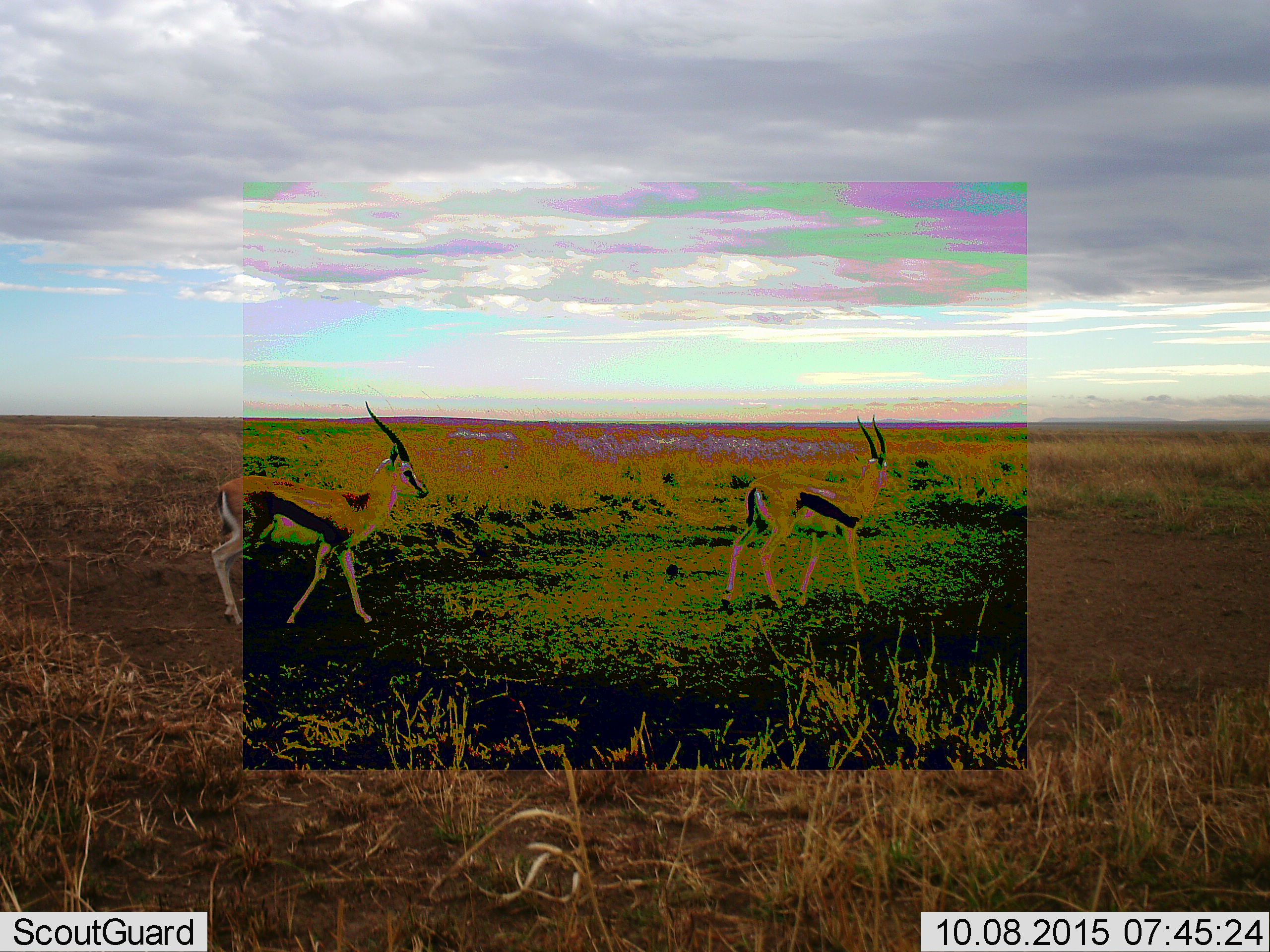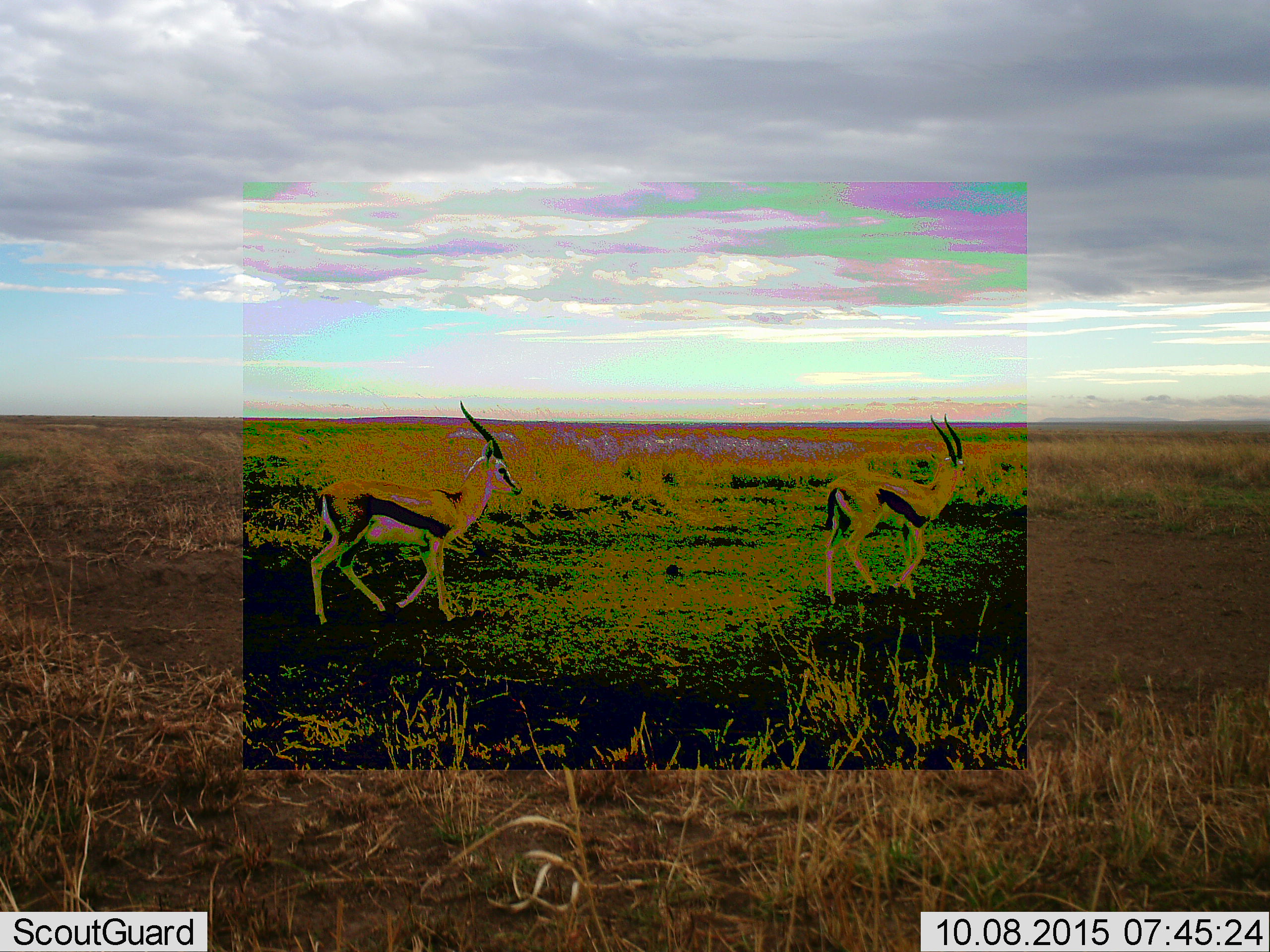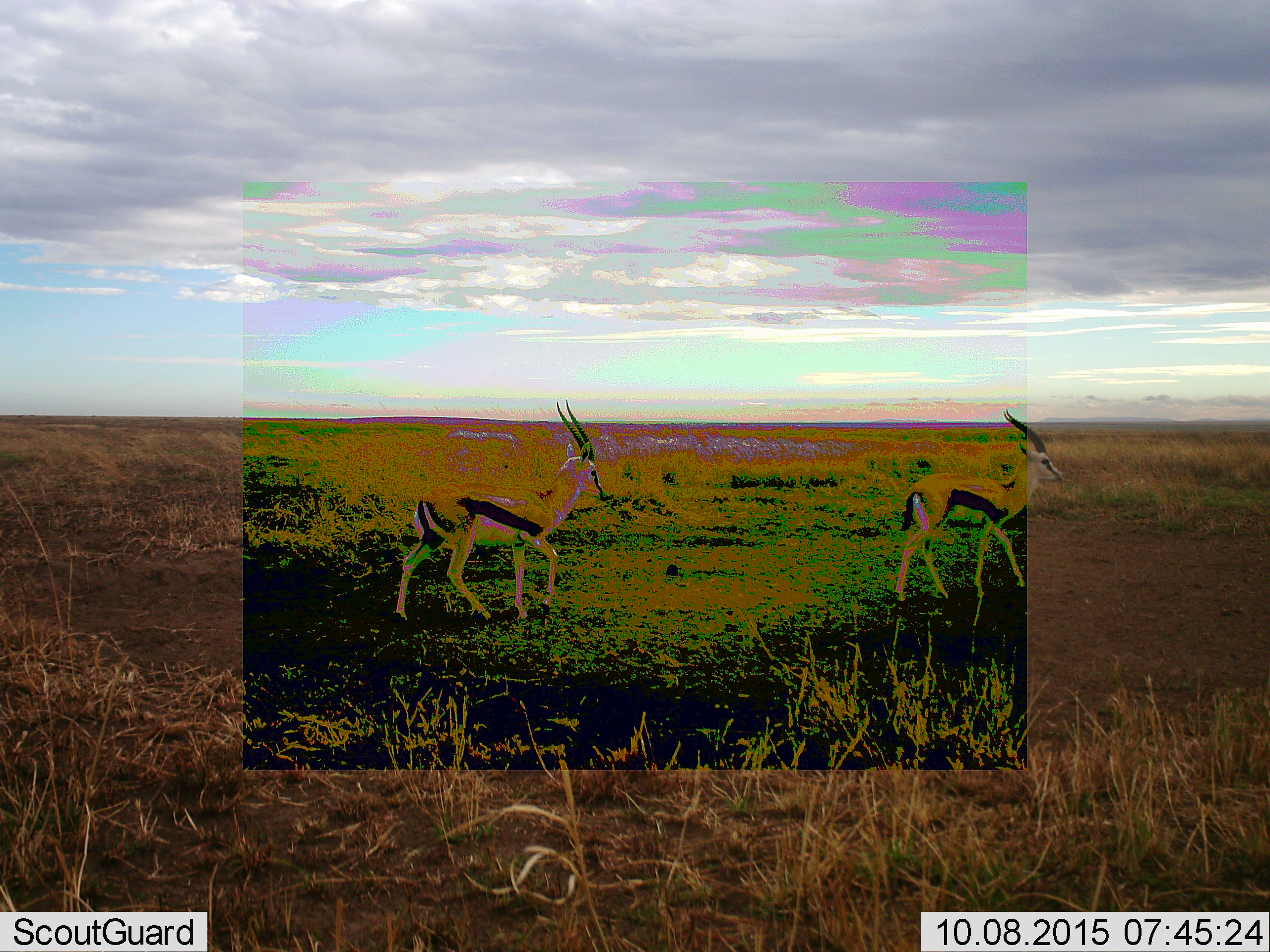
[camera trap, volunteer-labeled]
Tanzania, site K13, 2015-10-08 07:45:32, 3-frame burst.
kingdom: Animalia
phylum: Chordata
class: Mammalia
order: Artiodactyla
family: Bovidae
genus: Eudorcas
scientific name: Eudorcas thomsonii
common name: thomson's gazelle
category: gazellethomsons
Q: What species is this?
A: Gazellethomsons (thomson's gazelle) (Eudorcas thomsonii).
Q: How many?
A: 2.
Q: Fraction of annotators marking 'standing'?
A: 22%.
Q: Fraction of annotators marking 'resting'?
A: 0%.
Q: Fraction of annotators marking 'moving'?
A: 89%.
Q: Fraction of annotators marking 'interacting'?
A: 0%.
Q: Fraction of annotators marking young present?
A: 0%.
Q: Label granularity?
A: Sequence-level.